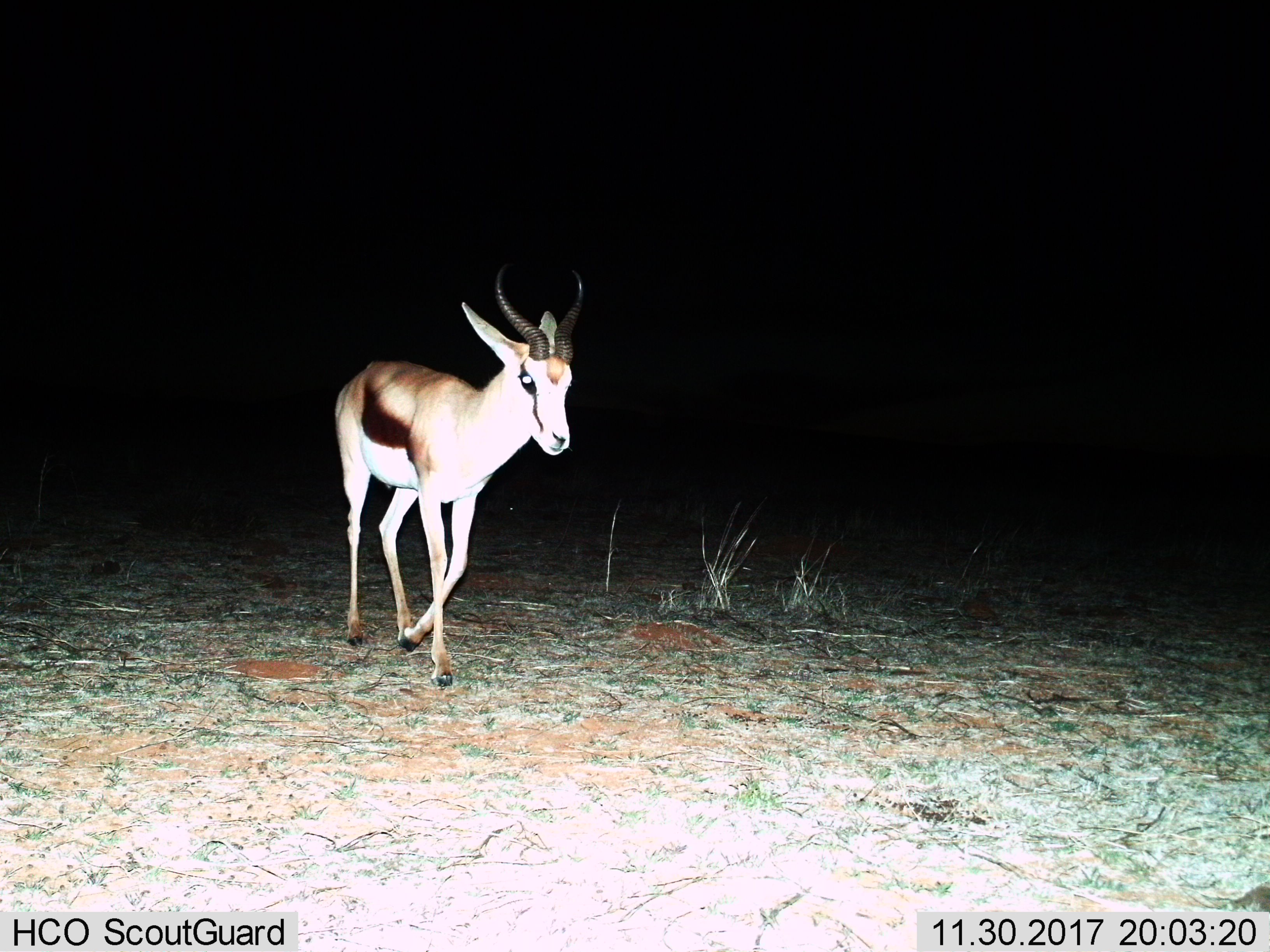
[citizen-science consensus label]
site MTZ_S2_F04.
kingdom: Animalia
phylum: Chordata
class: Mammalia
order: Artiodactyla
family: Bovidae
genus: Antidorcas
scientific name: Antidorcas marsupialis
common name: springbok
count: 1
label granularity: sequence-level